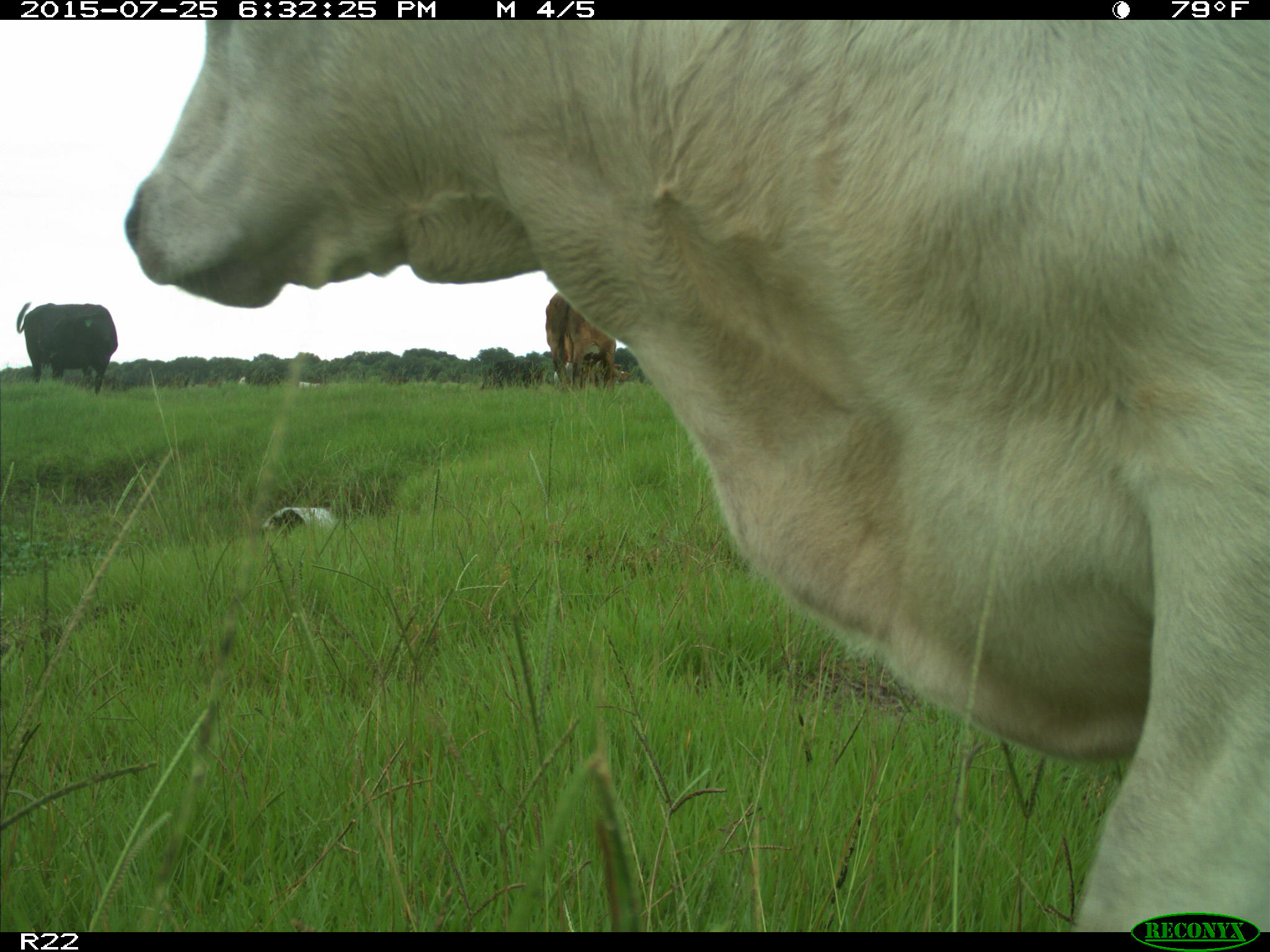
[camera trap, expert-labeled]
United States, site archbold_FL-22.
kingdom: Animalia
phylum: Chordata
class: Mammalia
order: Artiodactyla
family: Bovidae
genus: Bos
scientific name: Bos taurus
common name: domestic cow